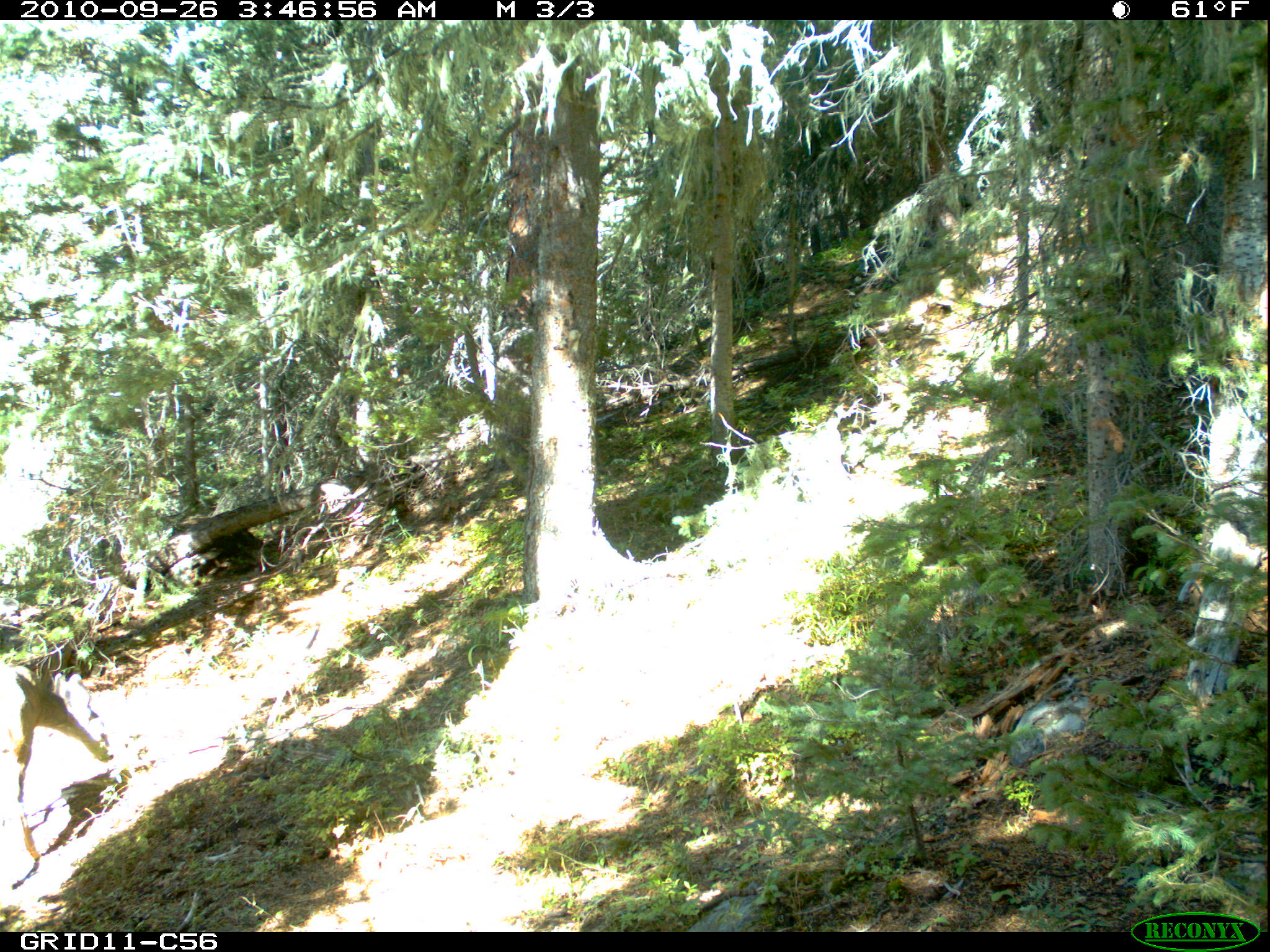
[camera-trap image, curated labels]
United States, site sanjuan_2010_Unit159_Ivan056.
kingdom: Animalia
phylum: Chordata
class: Mammalia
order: Artiodactyla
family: Cervidae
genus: Odocoileus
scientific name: Odocoileus hemionus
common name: mule deer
Odocoileus hemionus (mule deer).